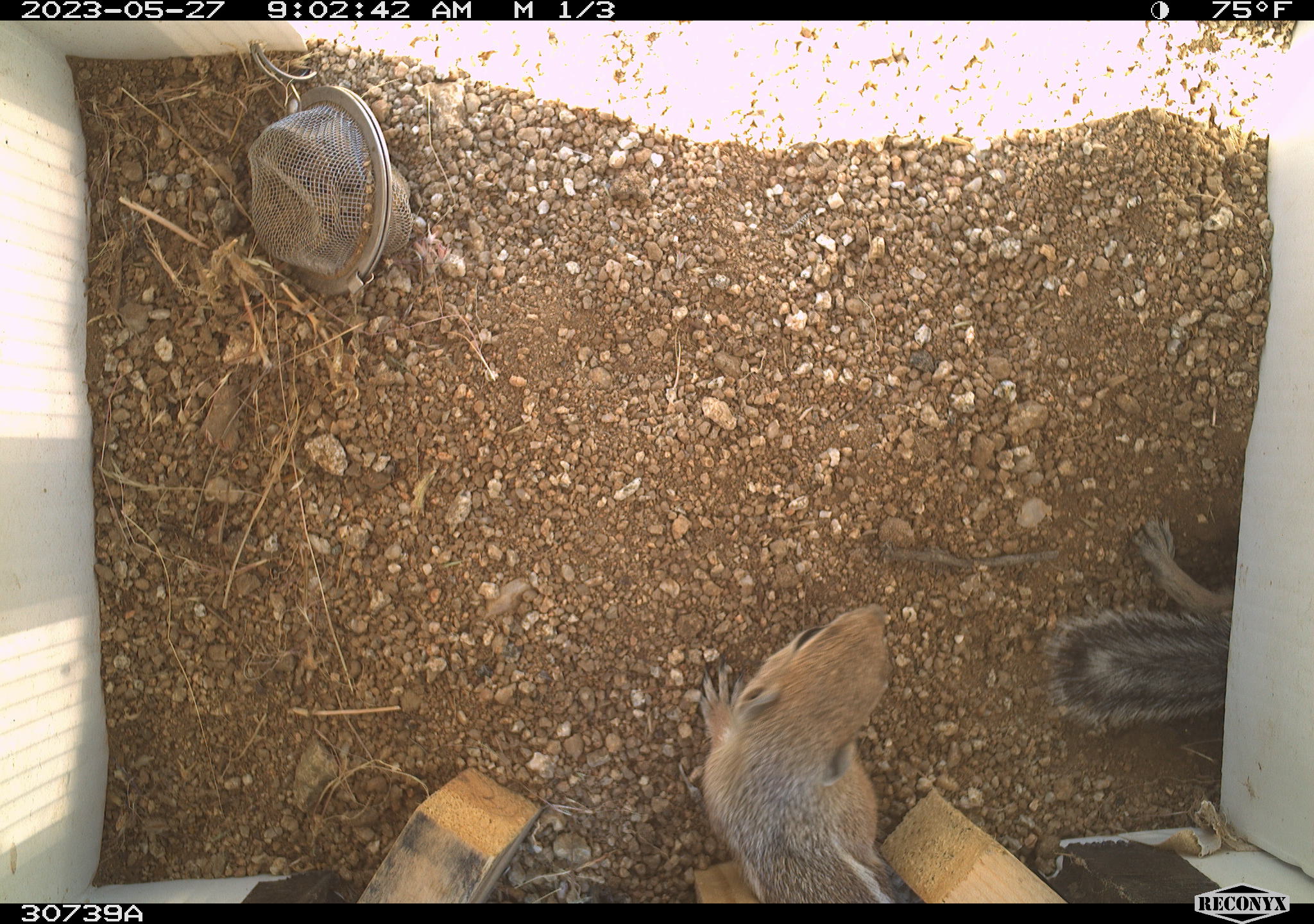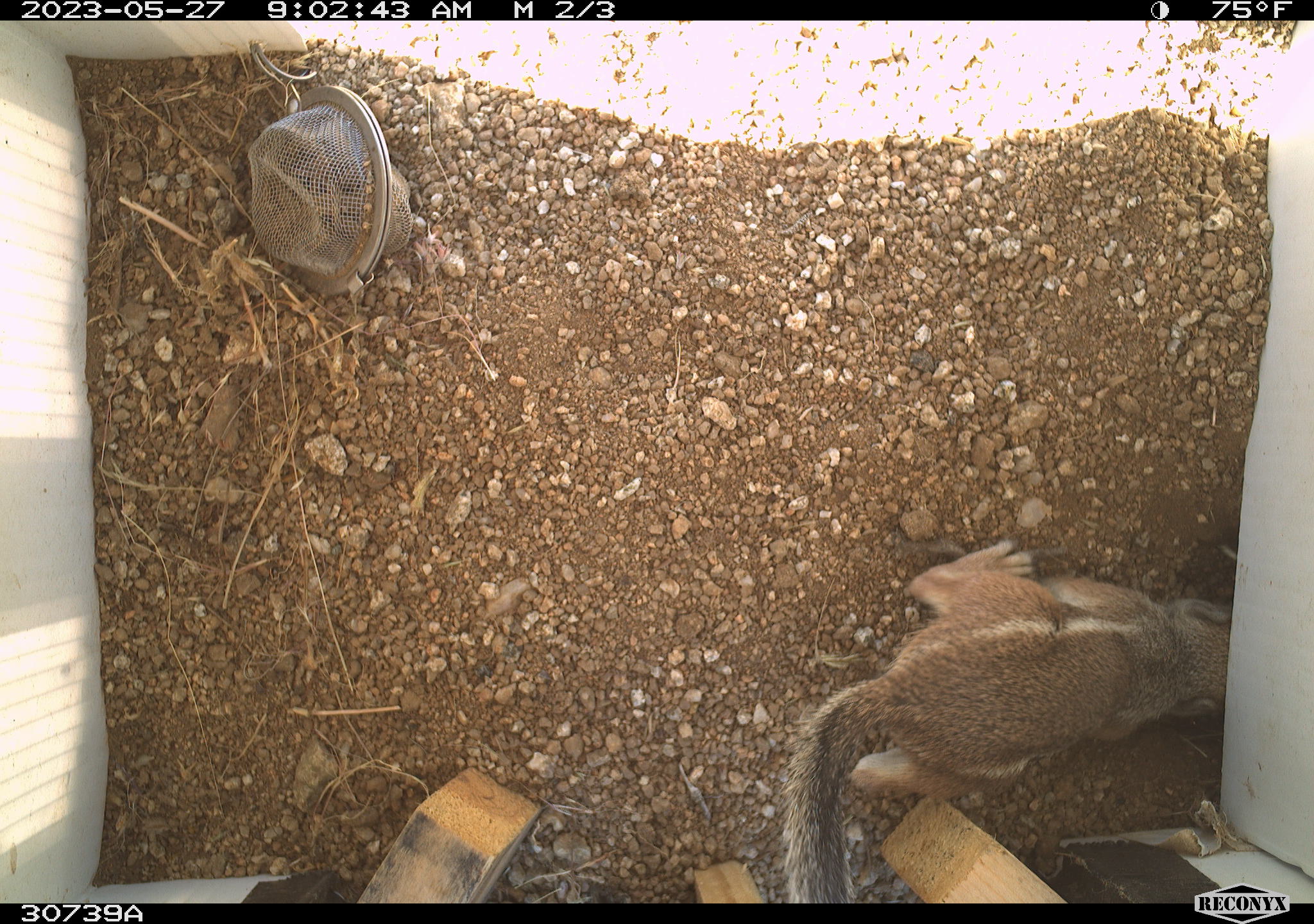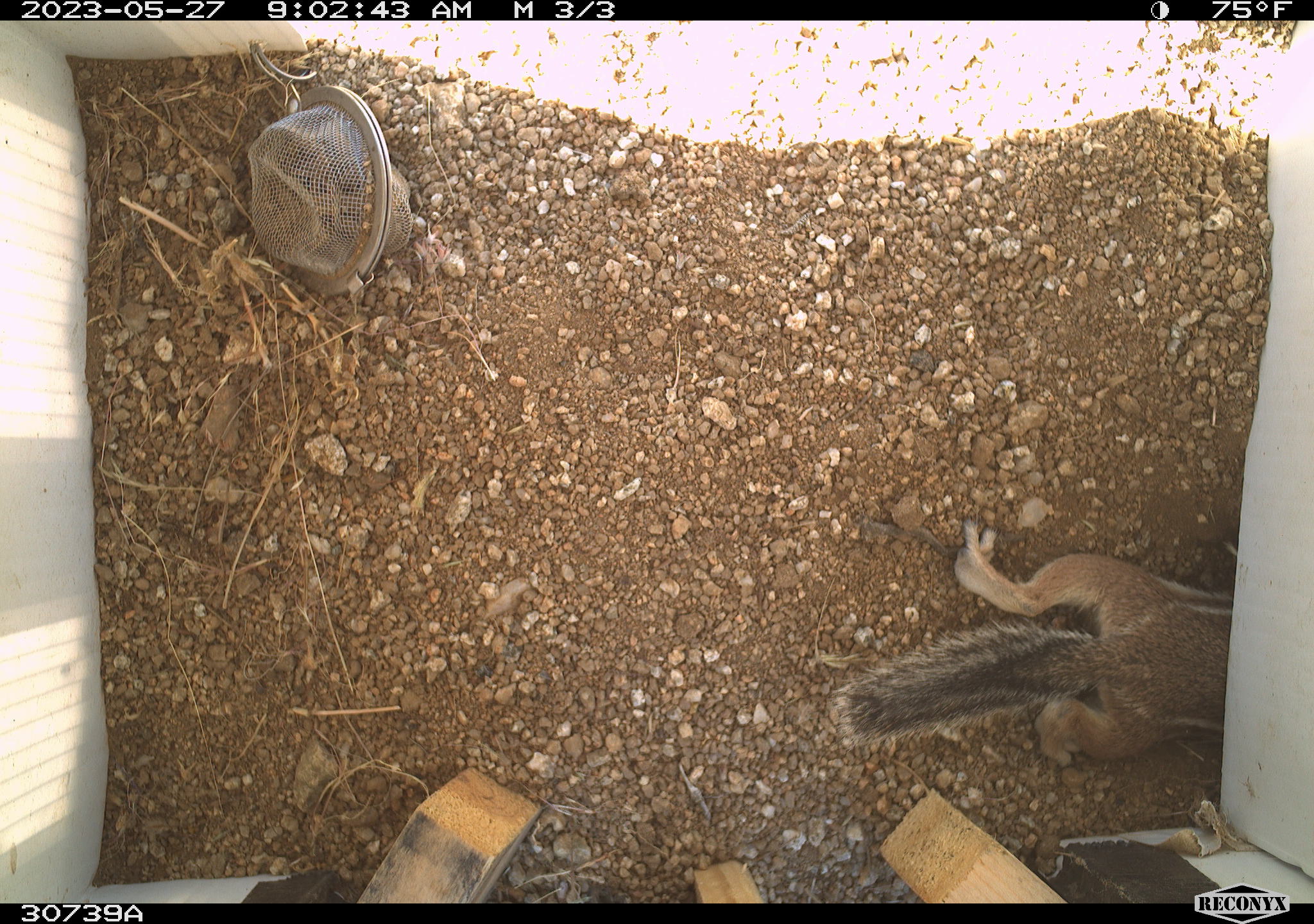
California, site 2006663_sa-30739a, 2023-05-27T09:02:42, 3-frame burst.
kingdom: Animalia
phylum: Chordata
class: Mammalia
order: Rodentia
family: Sciuridae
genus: Ammospermophilus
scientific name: Ammospermophilus leucurus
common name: white-tailed antelope squirrel